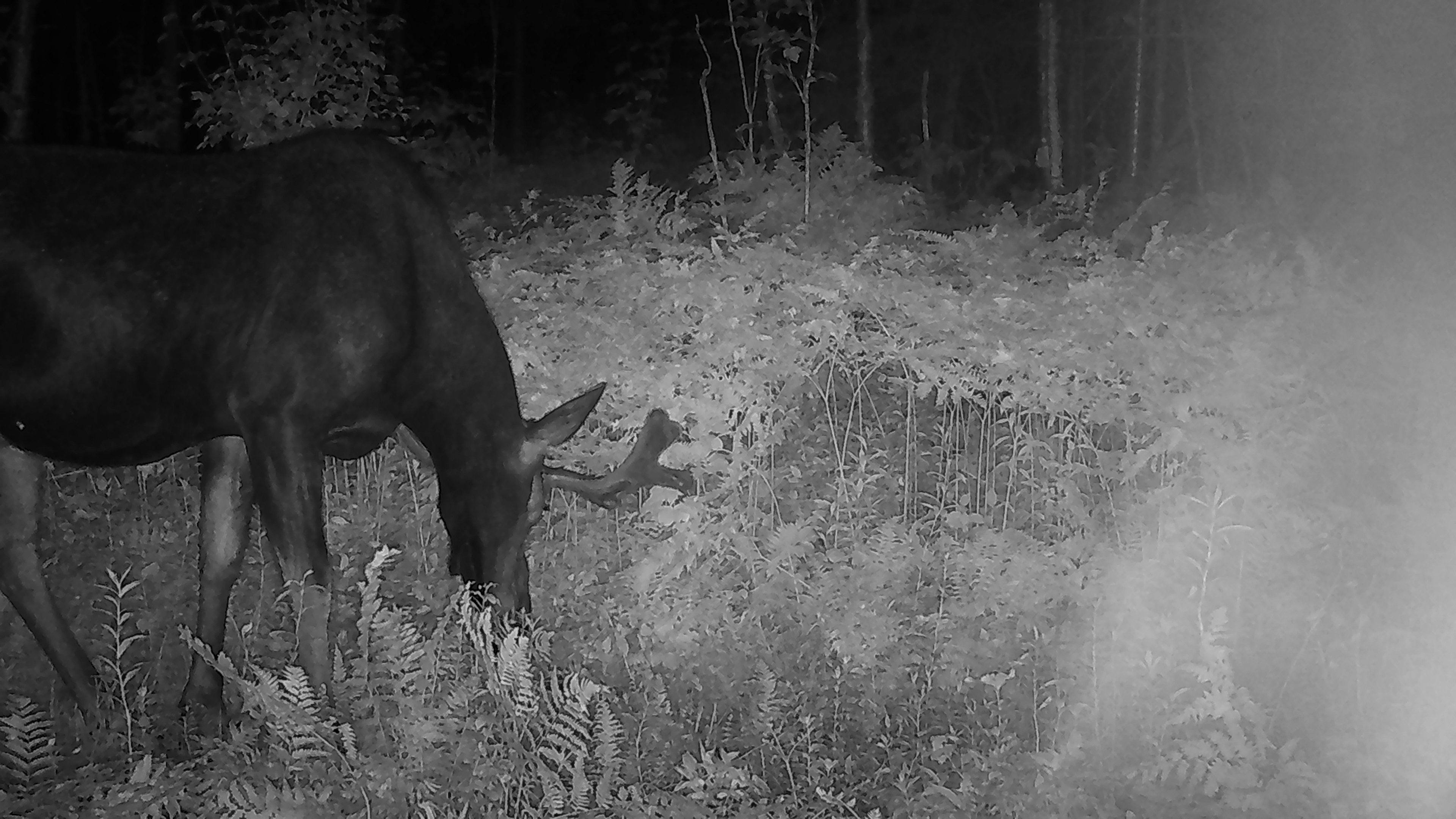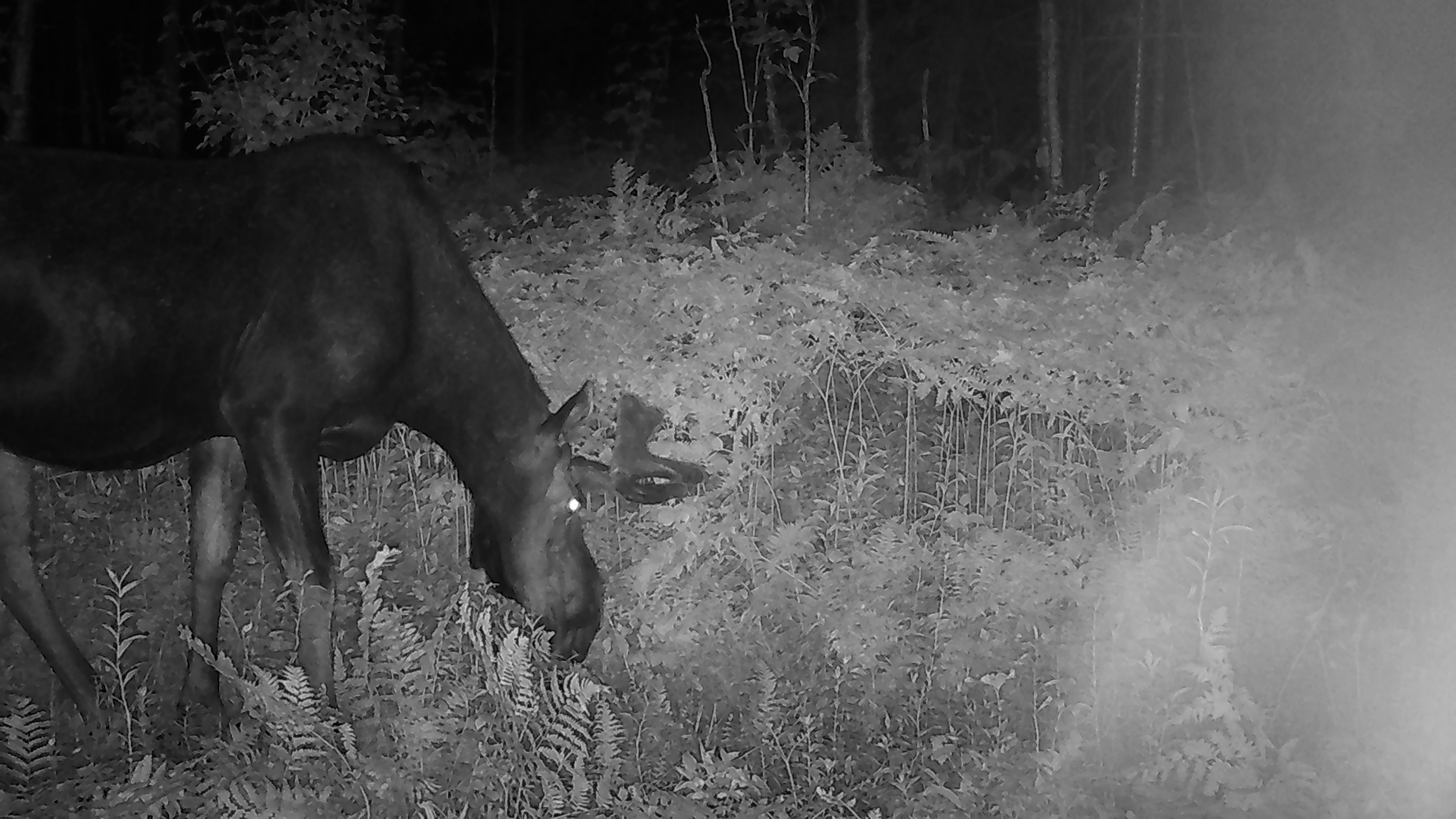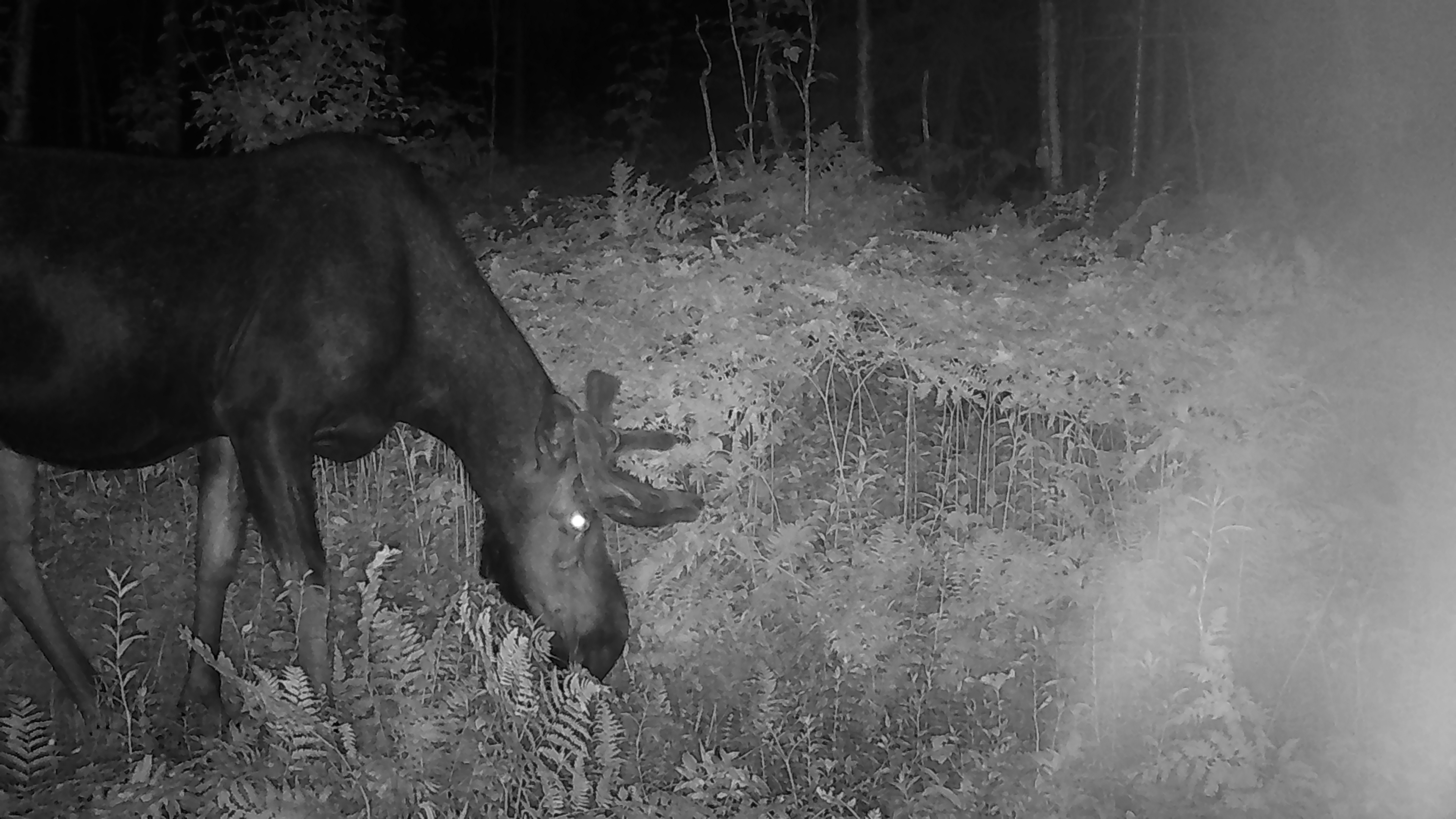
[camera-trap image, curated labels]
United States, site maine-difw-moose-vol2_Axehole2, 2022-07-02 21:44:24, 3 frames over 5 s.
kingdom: Animalia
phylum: Chordata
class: Mammalia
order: Artiodactyla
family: Cervidae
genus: Alces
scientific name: Alces alces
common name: moose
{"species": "moose (Alces alces)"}